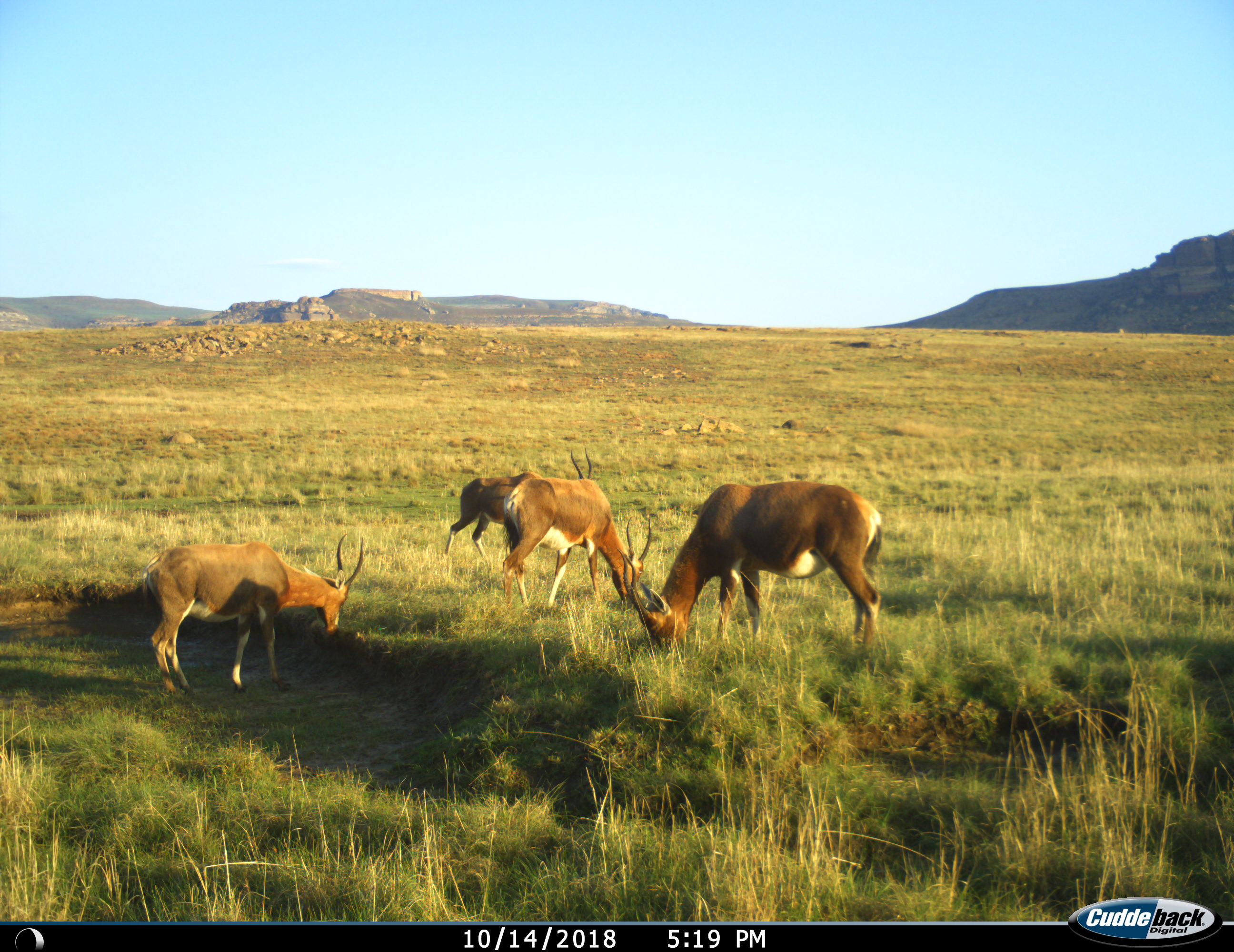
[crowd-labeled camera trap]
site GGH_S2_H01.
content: unidentified animal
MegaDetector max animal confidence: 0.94